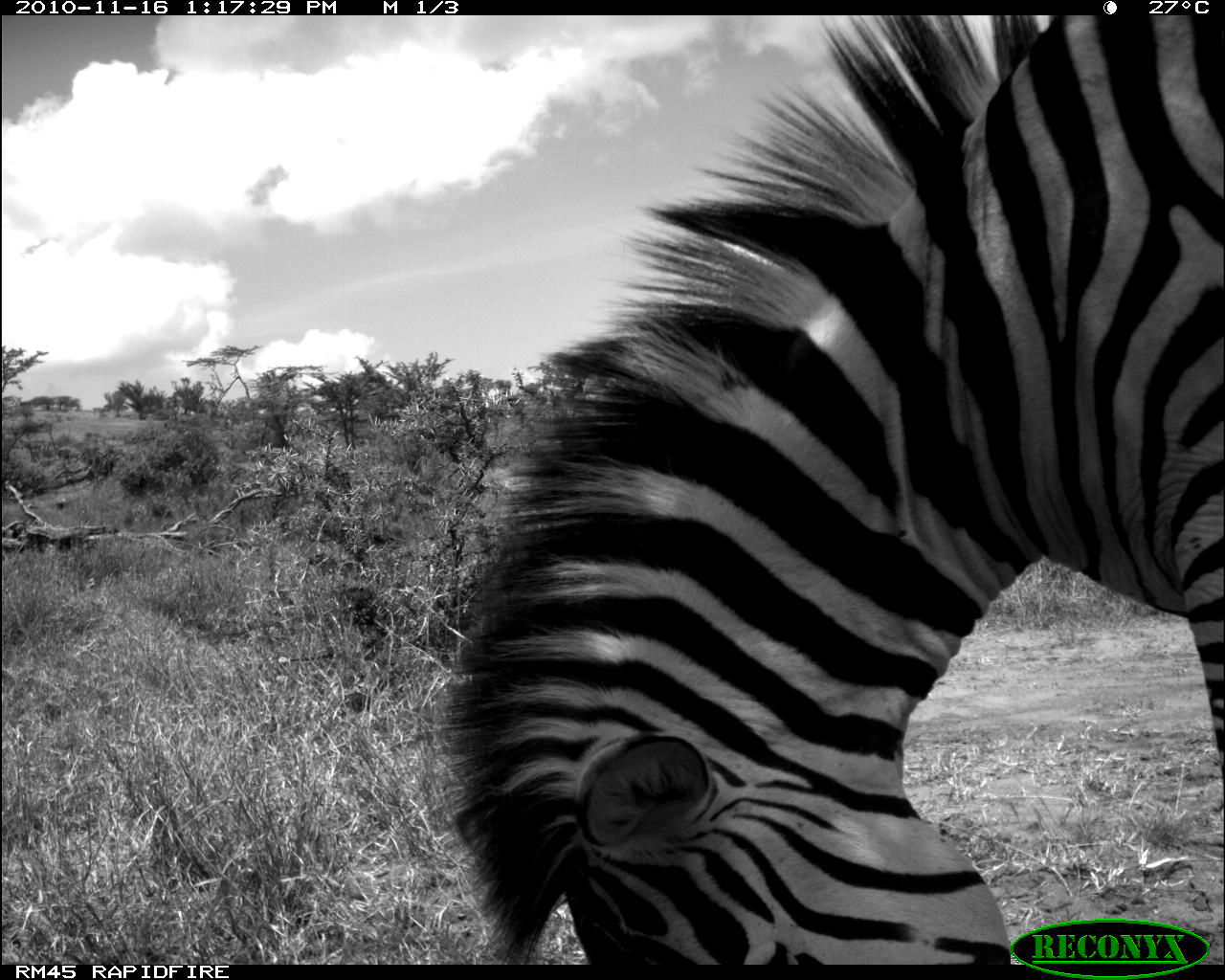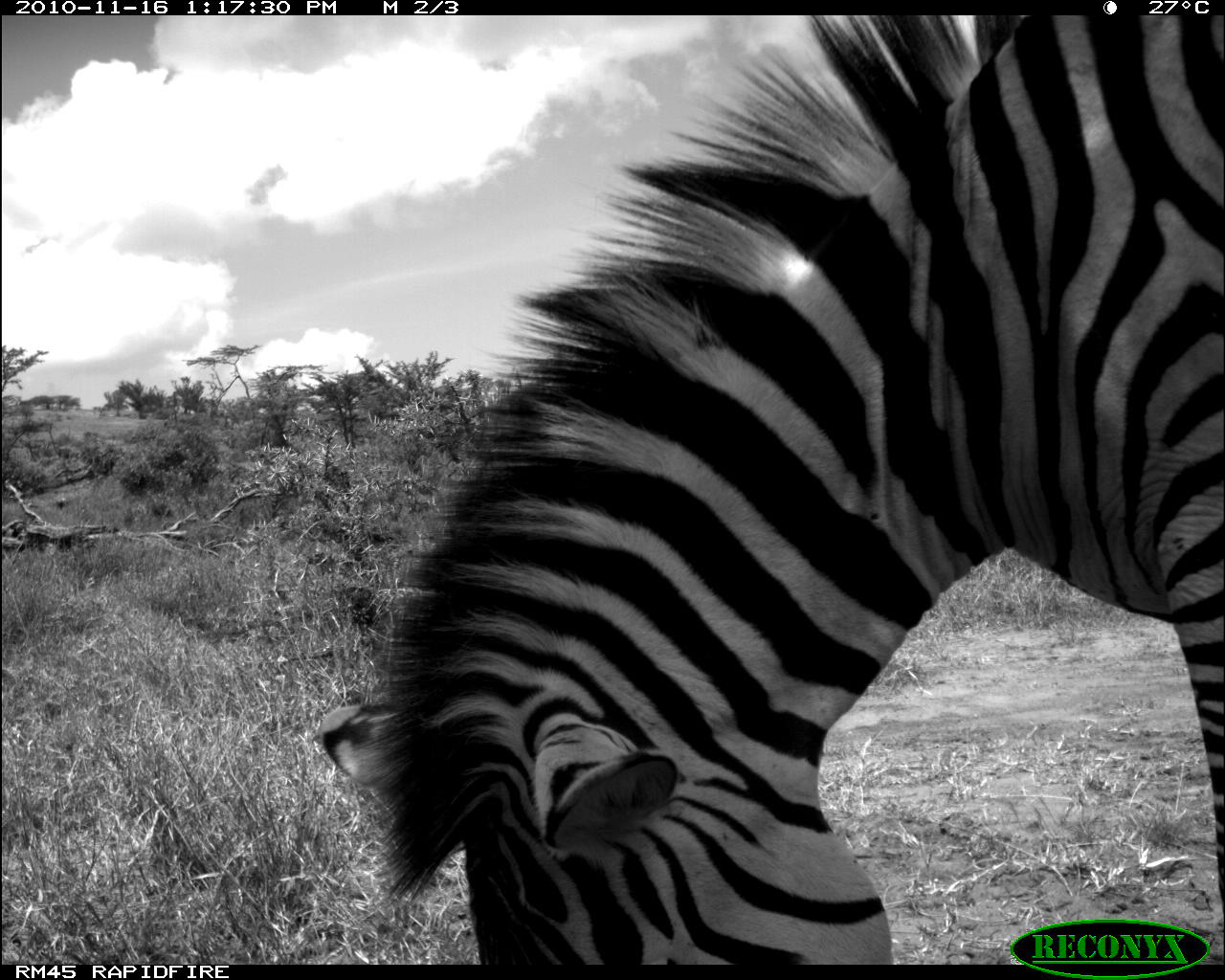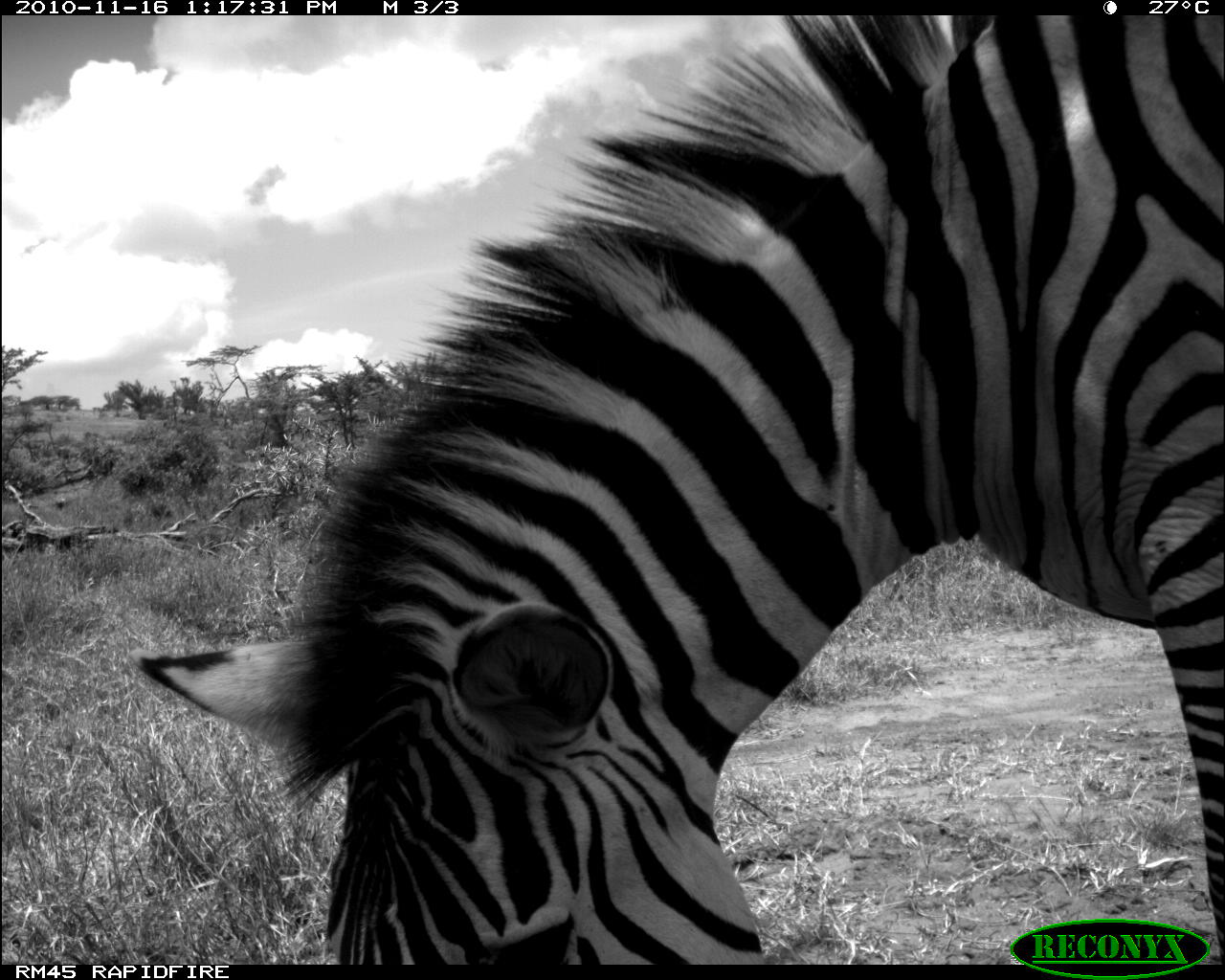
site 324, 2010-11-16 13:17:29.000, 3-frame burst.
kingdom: Animalia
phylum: Chordata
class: Mammalia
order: Perissodactyla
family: Equidae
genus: Equus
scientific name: Equus quagga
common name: plains zebra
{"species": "Equus quagga (plains zebra)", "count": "1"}